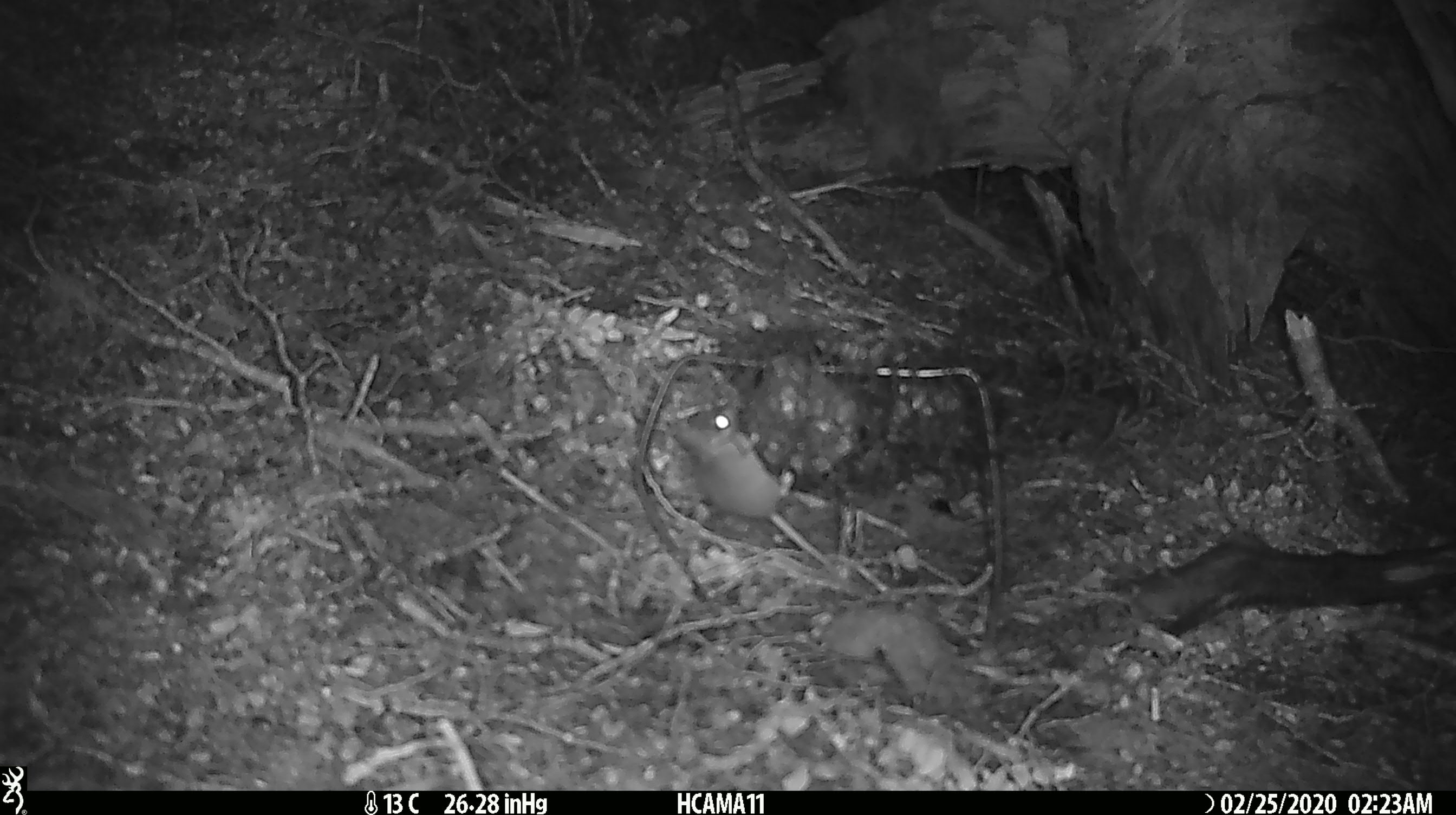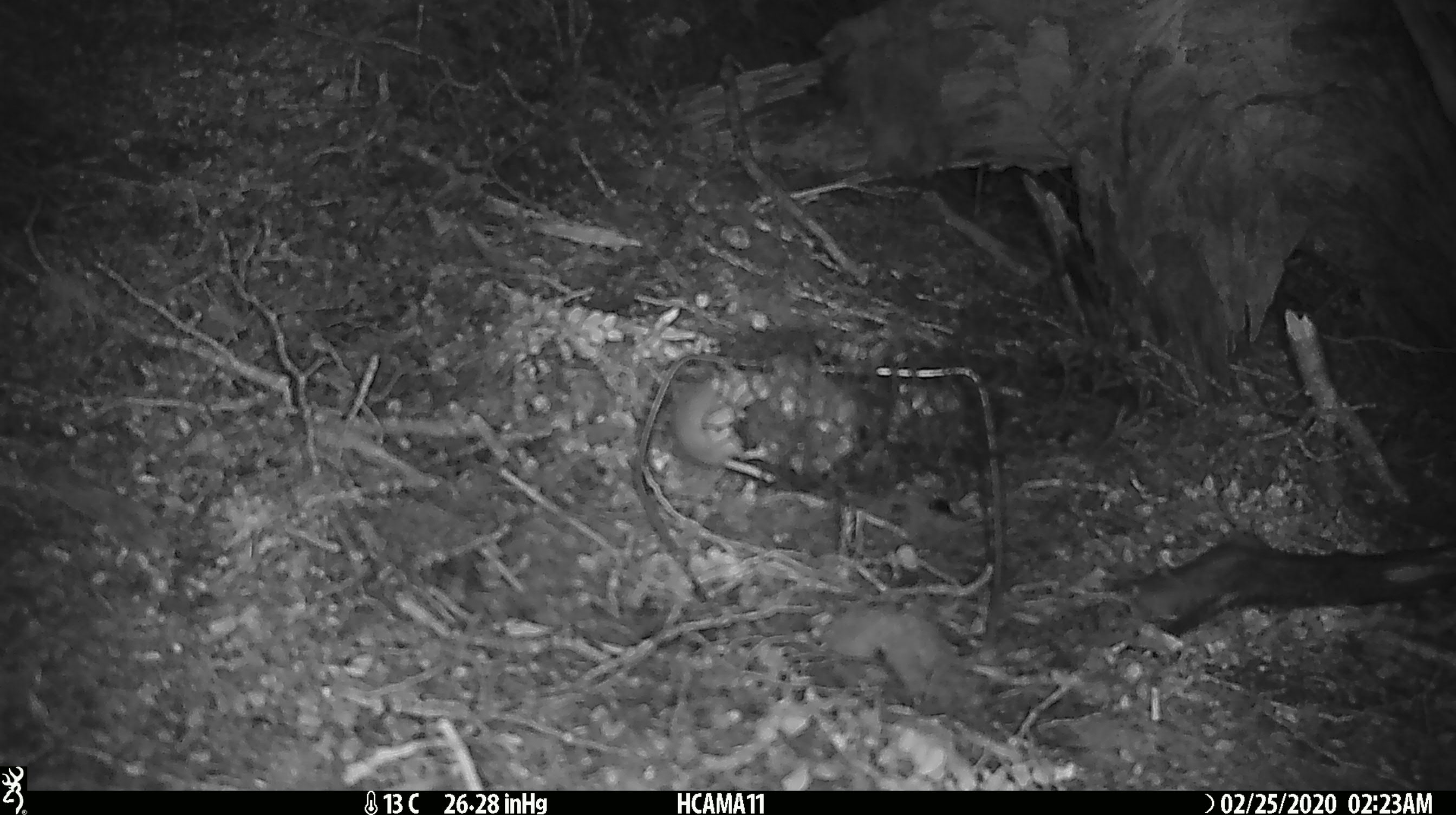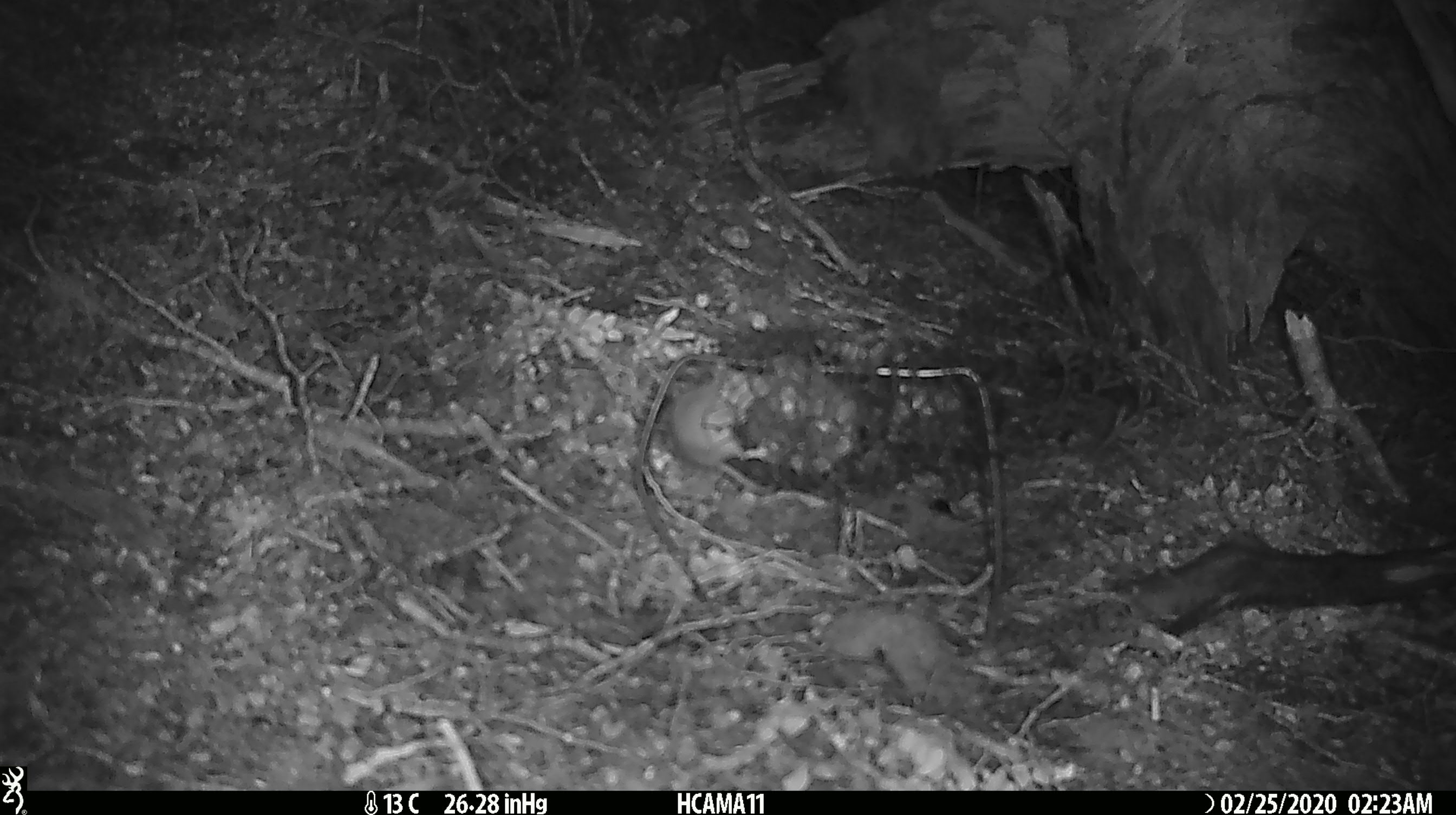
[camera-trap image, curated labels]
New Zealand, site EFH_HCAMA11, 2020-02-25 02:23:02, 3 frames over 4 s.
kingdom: Animalia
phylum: Chordata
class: Mammalia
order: Rodentia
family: Muridae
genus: Mus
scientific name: Mus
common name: mouse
Mouse (Mus).